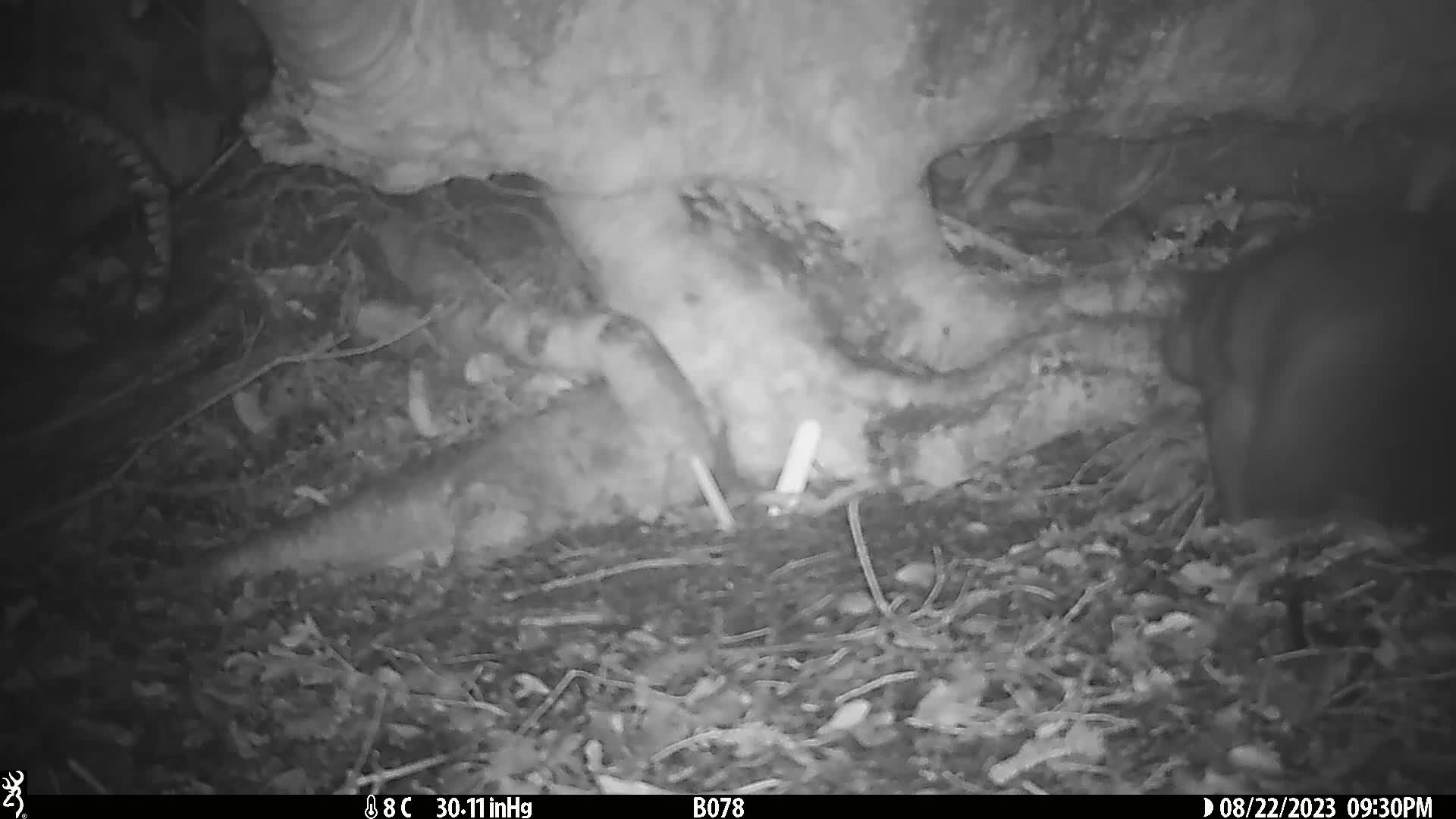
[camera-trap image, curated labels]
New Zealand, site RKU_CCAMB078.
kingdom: Animalia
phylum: Chordata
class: Mammalia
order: Diprotodontia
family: Phalangeridae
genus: Trichosurus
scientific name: Trichosurus vulpecula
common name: common brushtail possum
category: possum